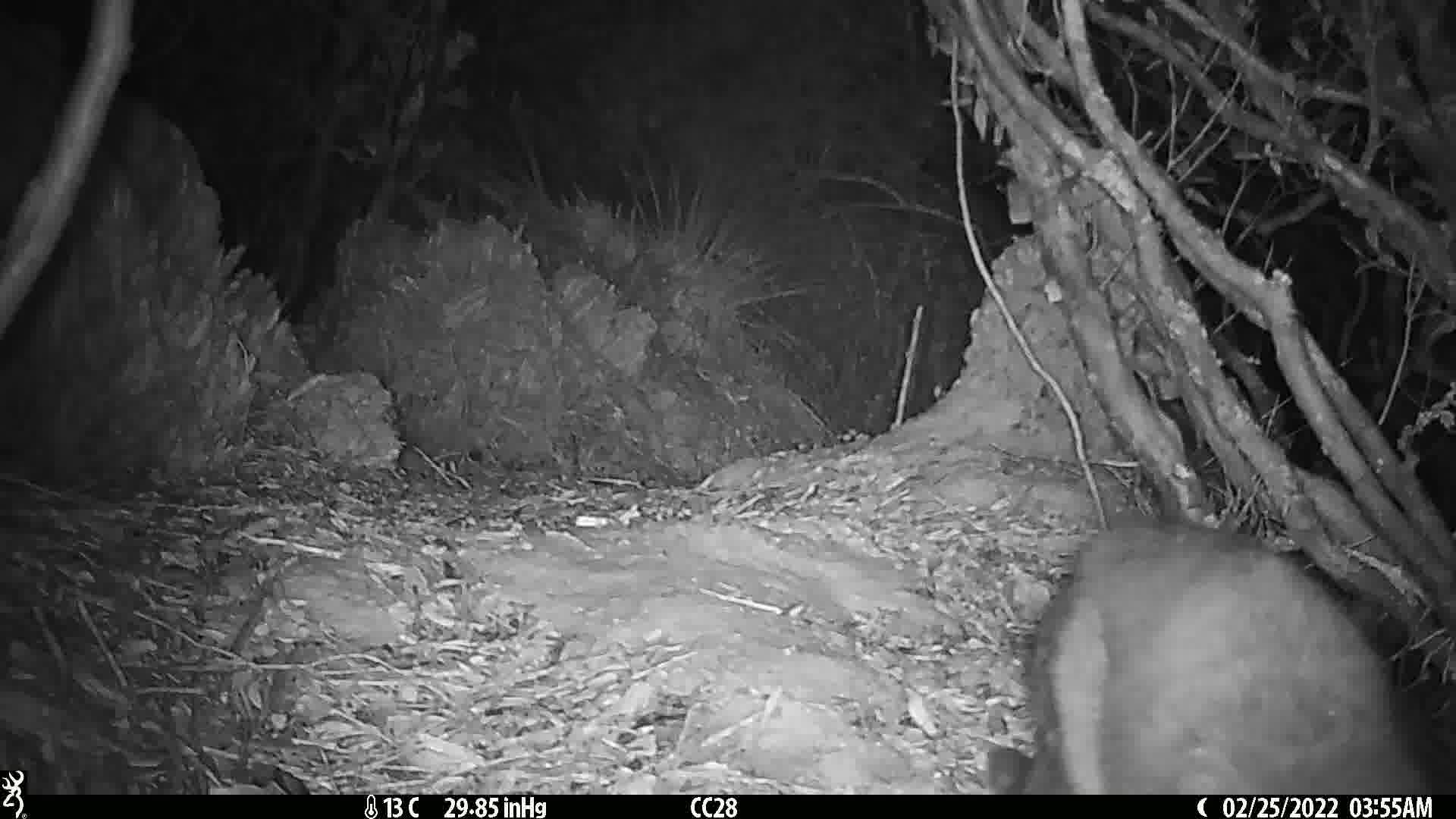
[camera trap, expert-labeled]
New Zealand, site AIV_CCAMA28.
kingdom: Animalia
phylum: Chordata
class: Mammalia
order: Carnivora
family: Felidae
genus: Felis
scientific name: Felis catus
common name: domestic cat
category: cat